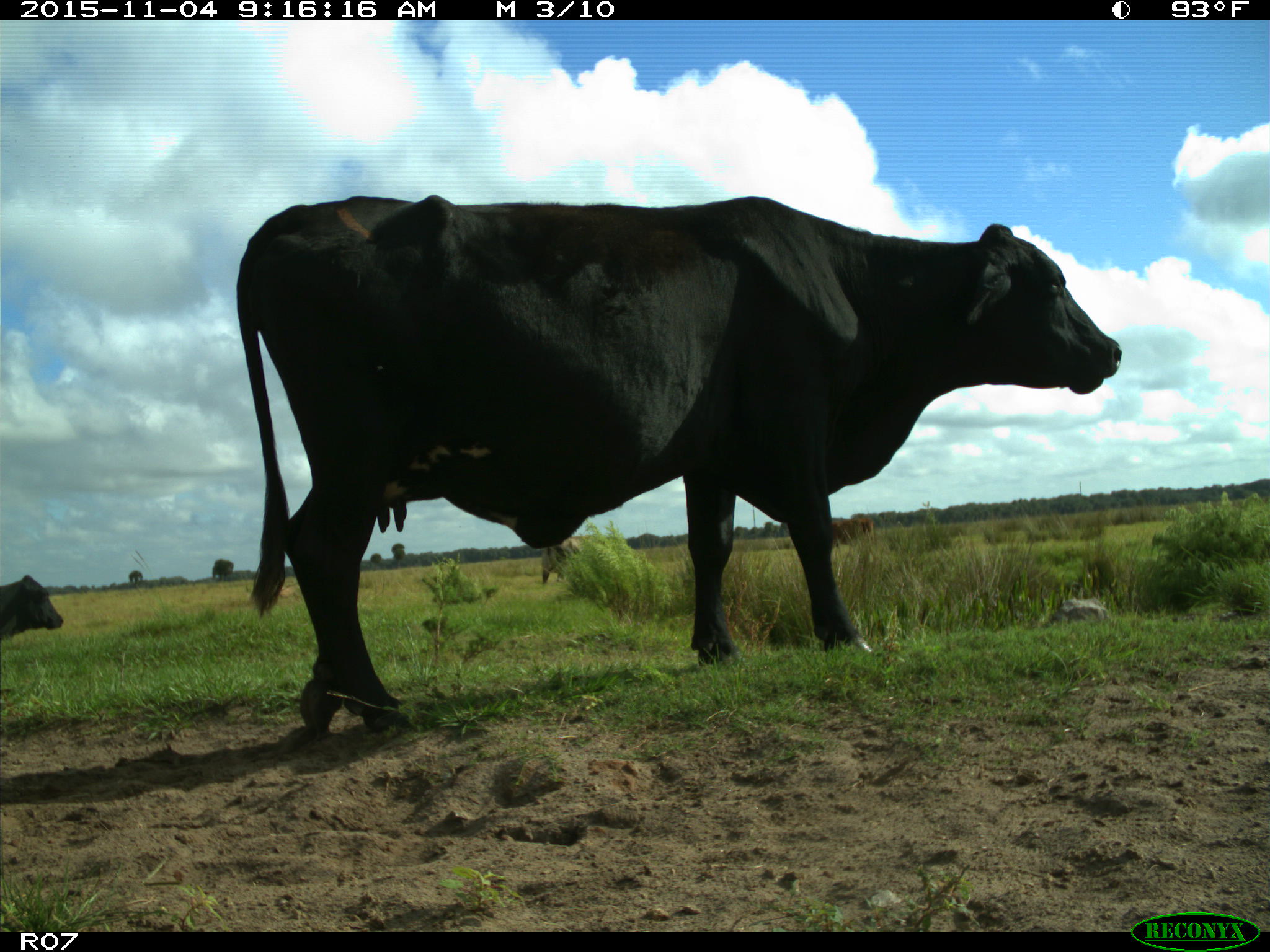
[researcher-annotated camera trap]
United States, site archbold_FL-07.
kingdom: Animalia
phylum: Chordata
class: Mammalia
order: Artiodactyla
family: Bovidae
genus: Bos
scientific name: Bos taurus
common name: domestic cow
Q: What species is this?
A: Bos taurus (domestic cow).